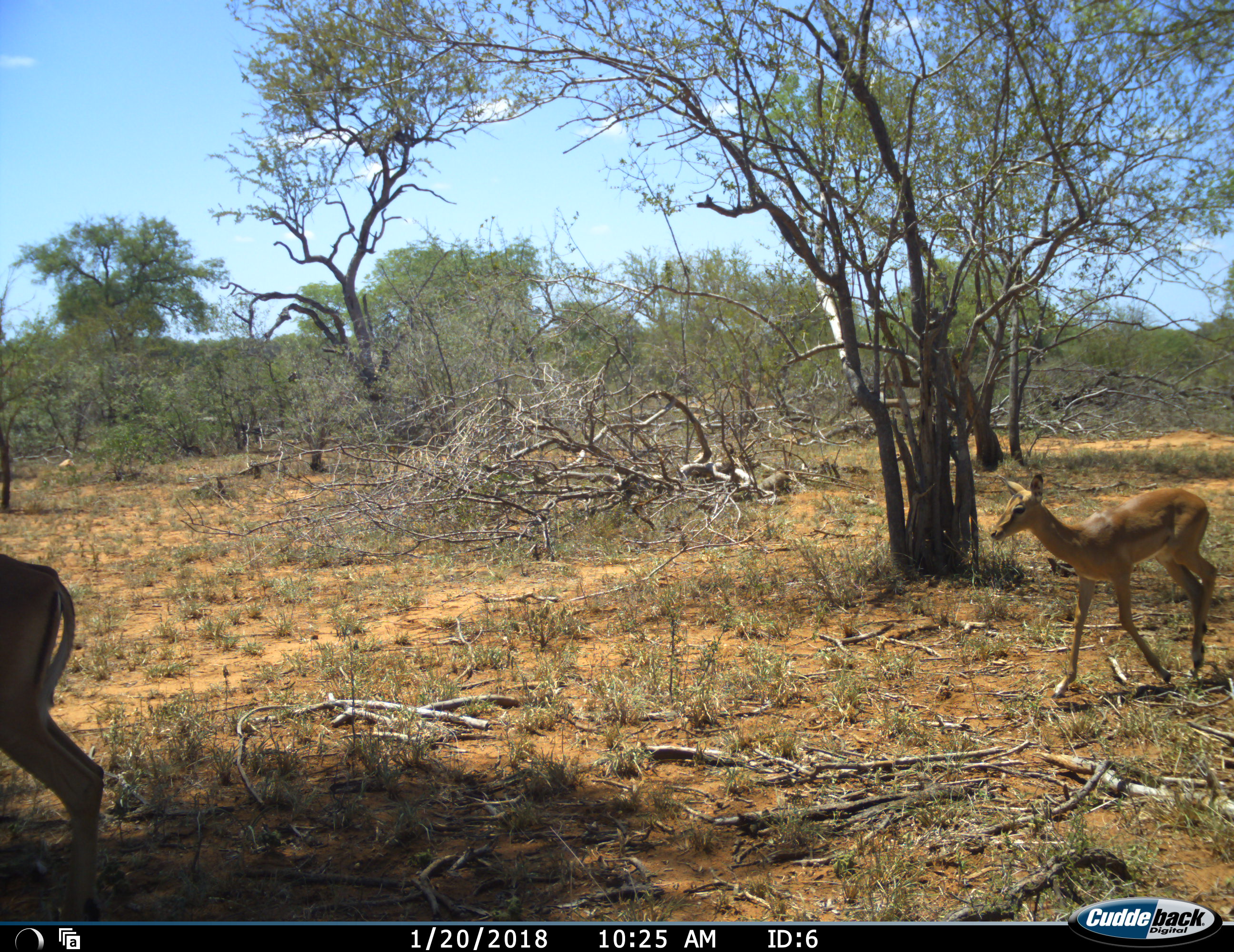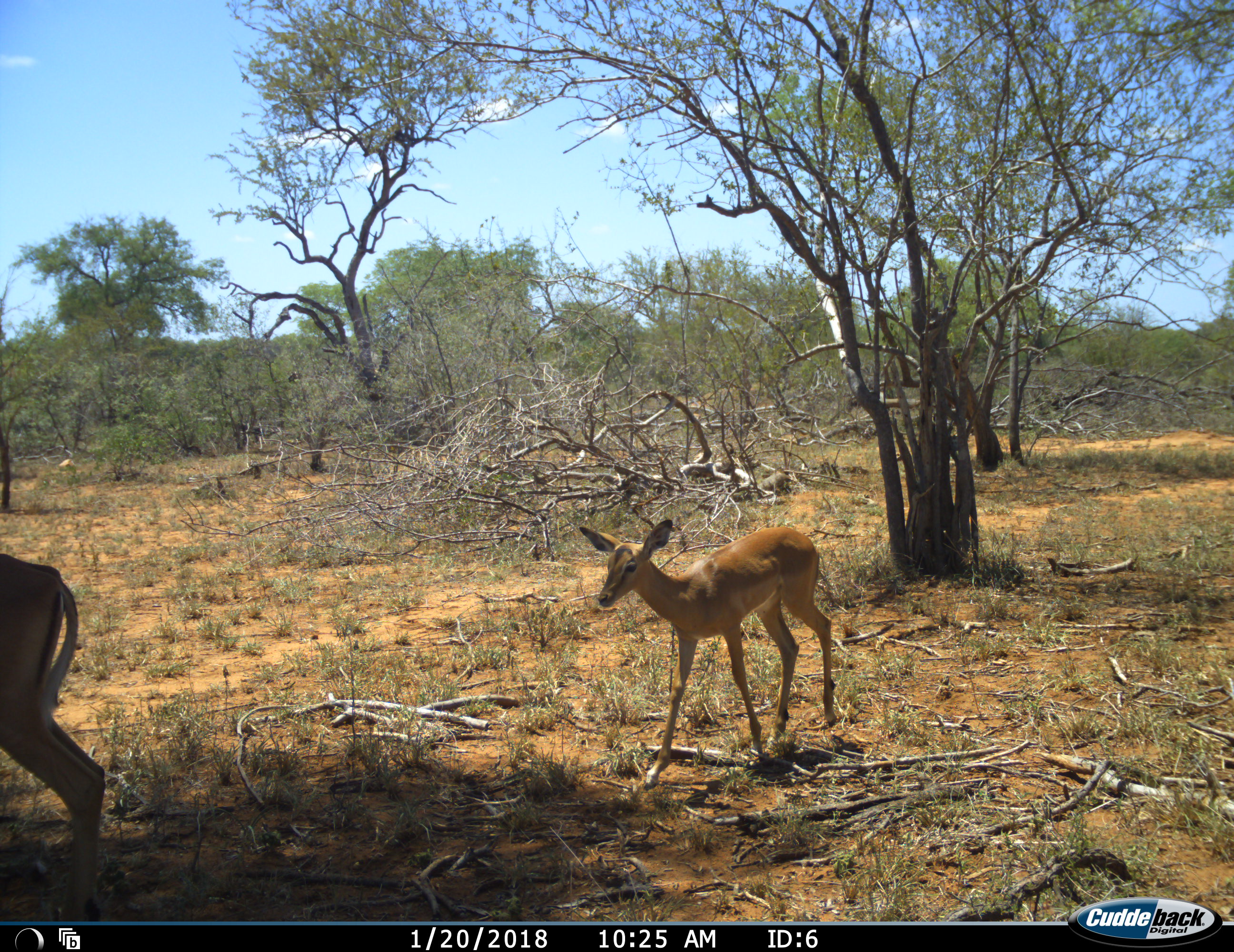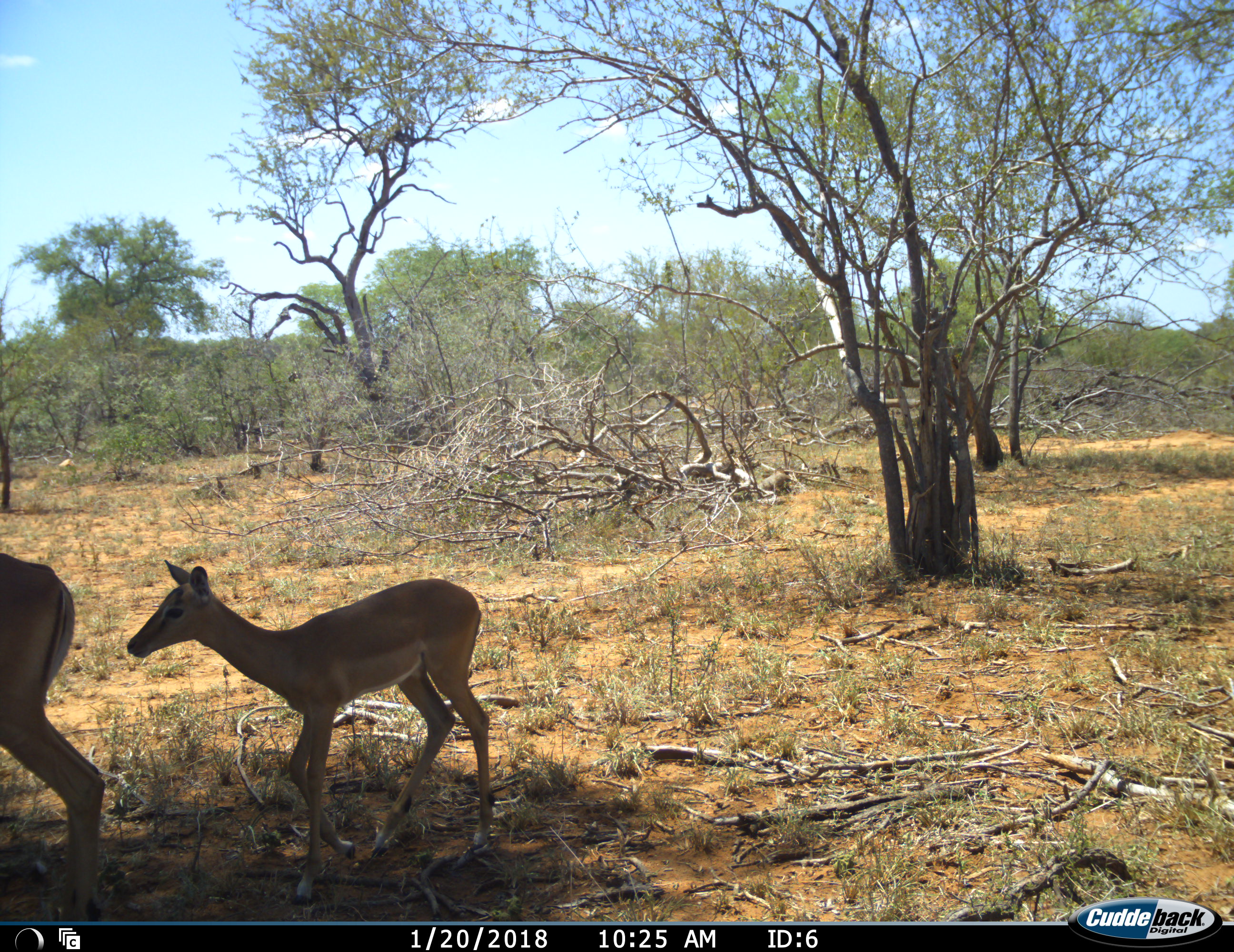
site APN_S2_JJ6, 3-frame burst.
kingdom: Animalia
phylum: Chordata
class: Mammalia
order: Artiodactyla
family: Bovidae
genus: Aepyceros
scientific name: Aepyceros melampus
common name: impala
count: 2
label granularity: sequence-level